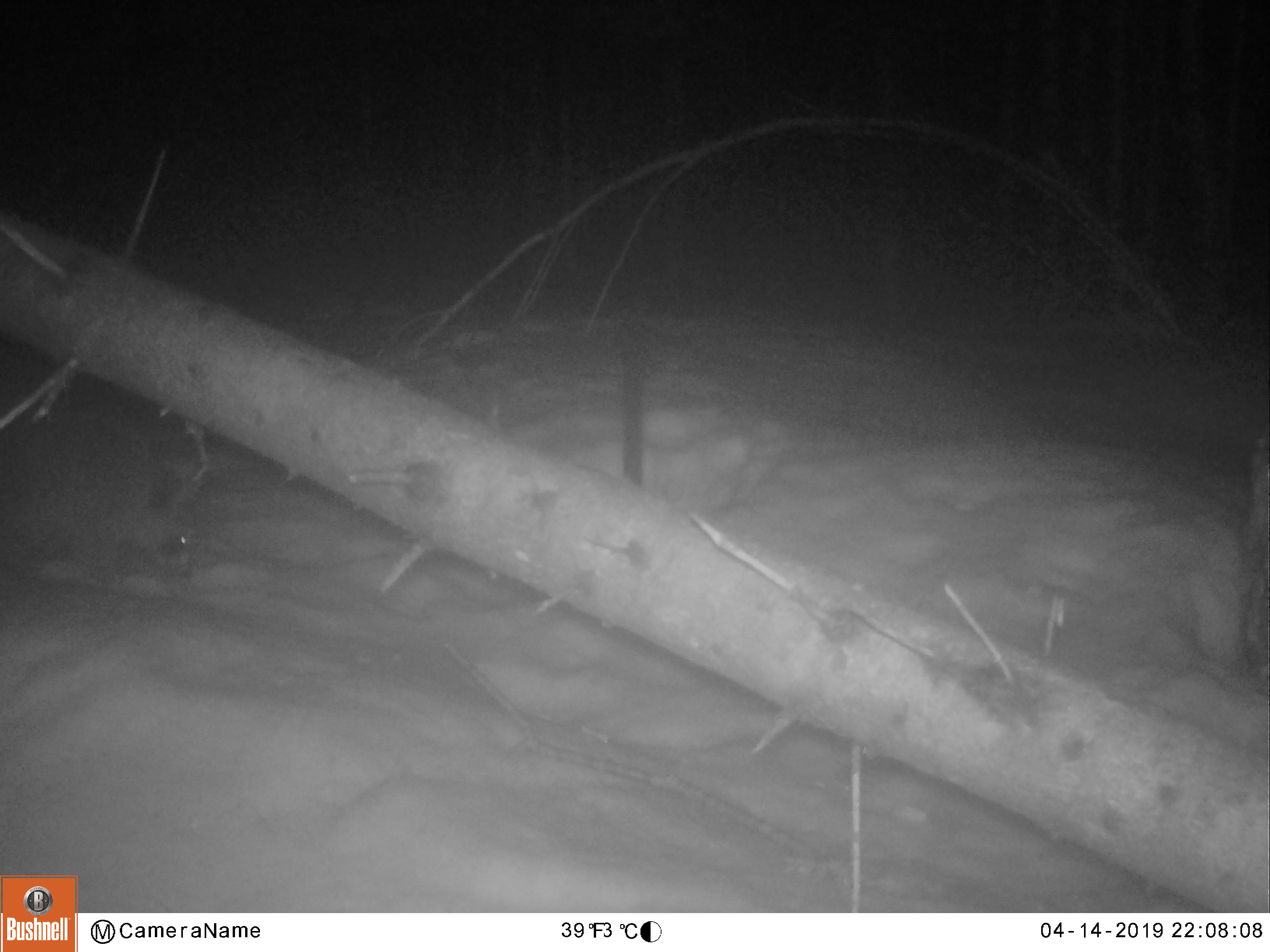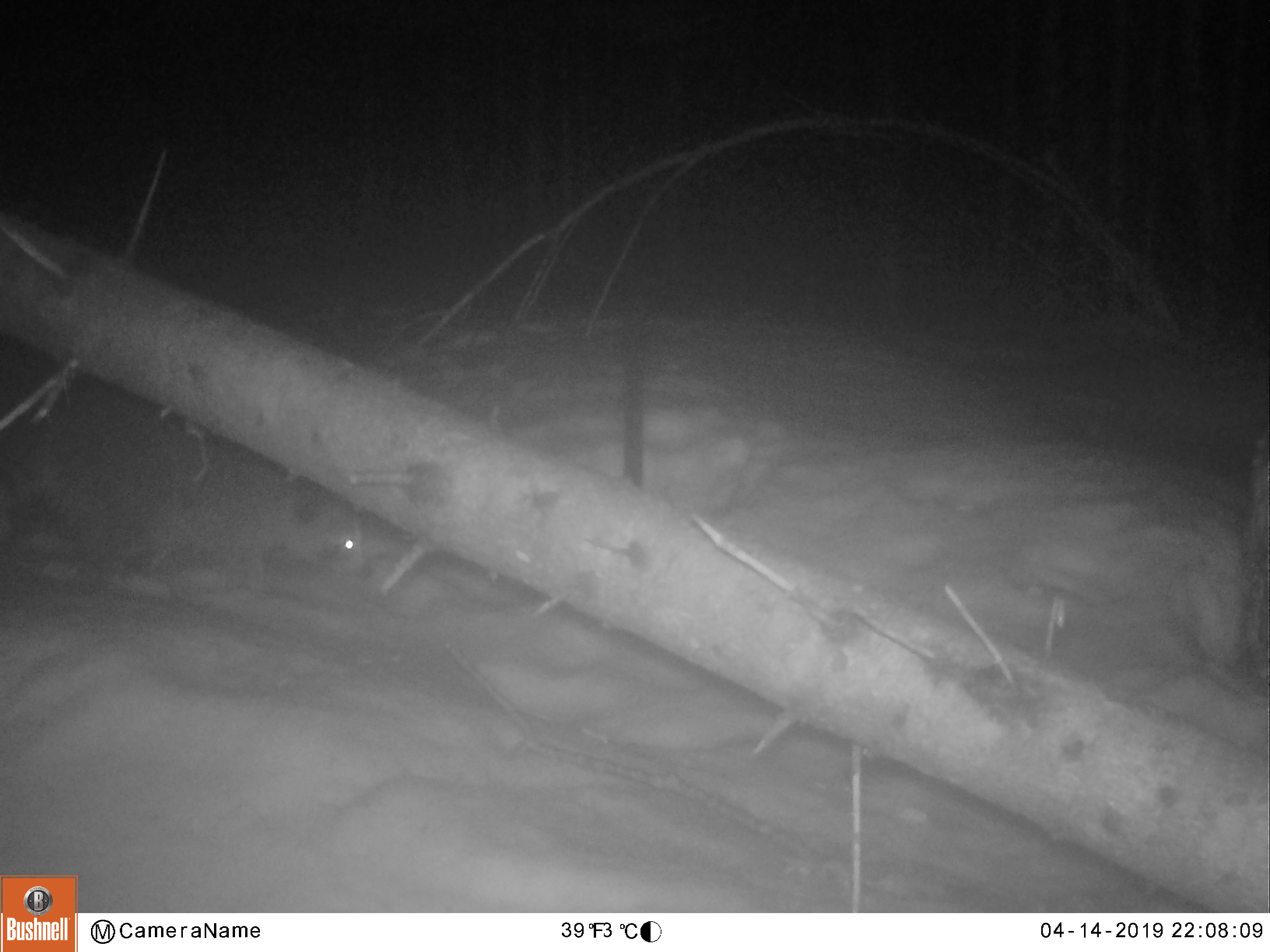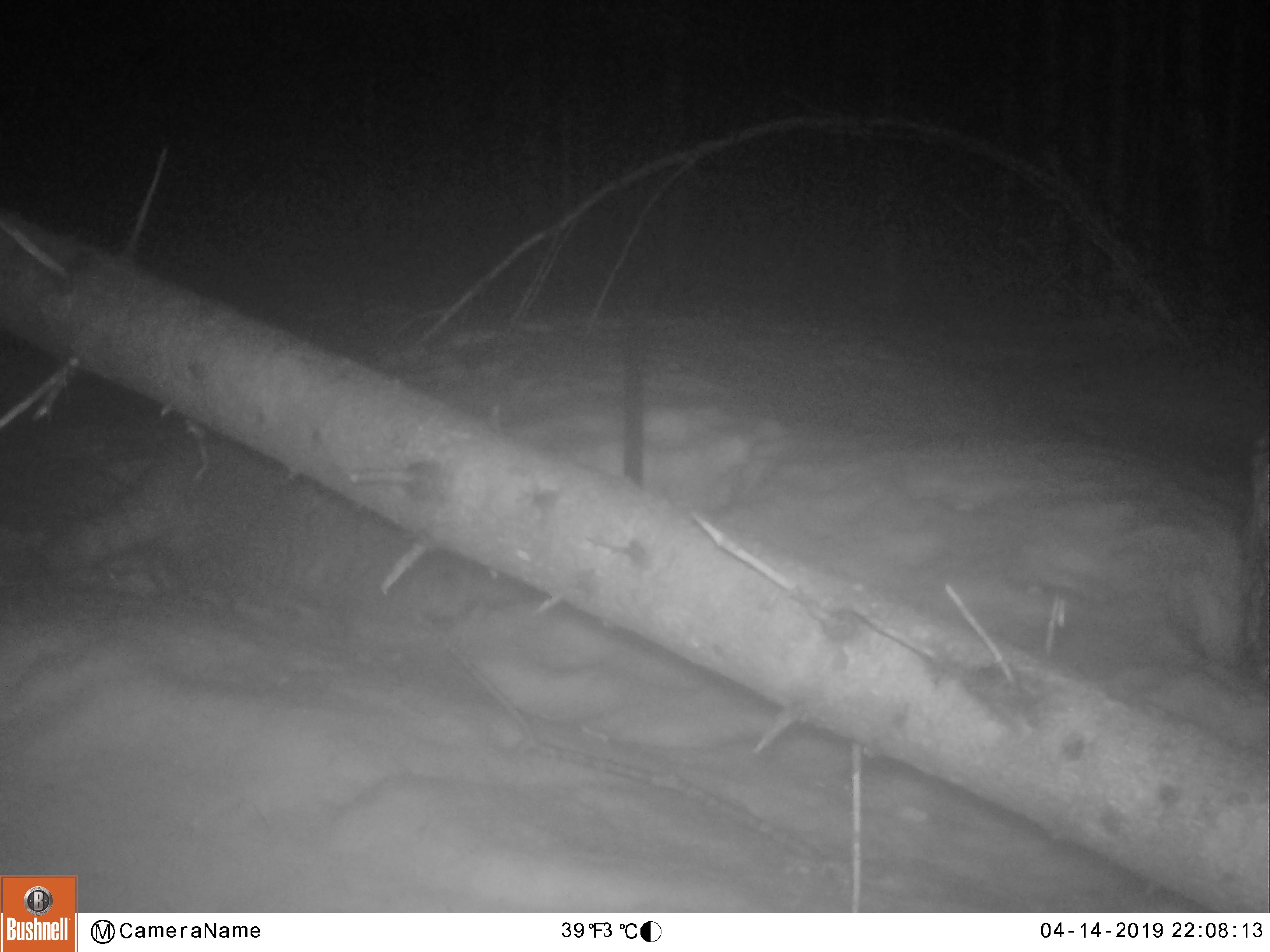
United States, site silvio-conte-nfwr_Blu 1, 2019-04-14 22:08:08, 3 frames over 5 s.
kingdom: Animalia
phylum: Chordata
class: Mammalia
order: Carnivora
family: Procyonidae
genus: Procyon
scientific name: Procyon lotor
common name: raccoon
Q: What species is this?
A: Raccoon (Procyon lotor).